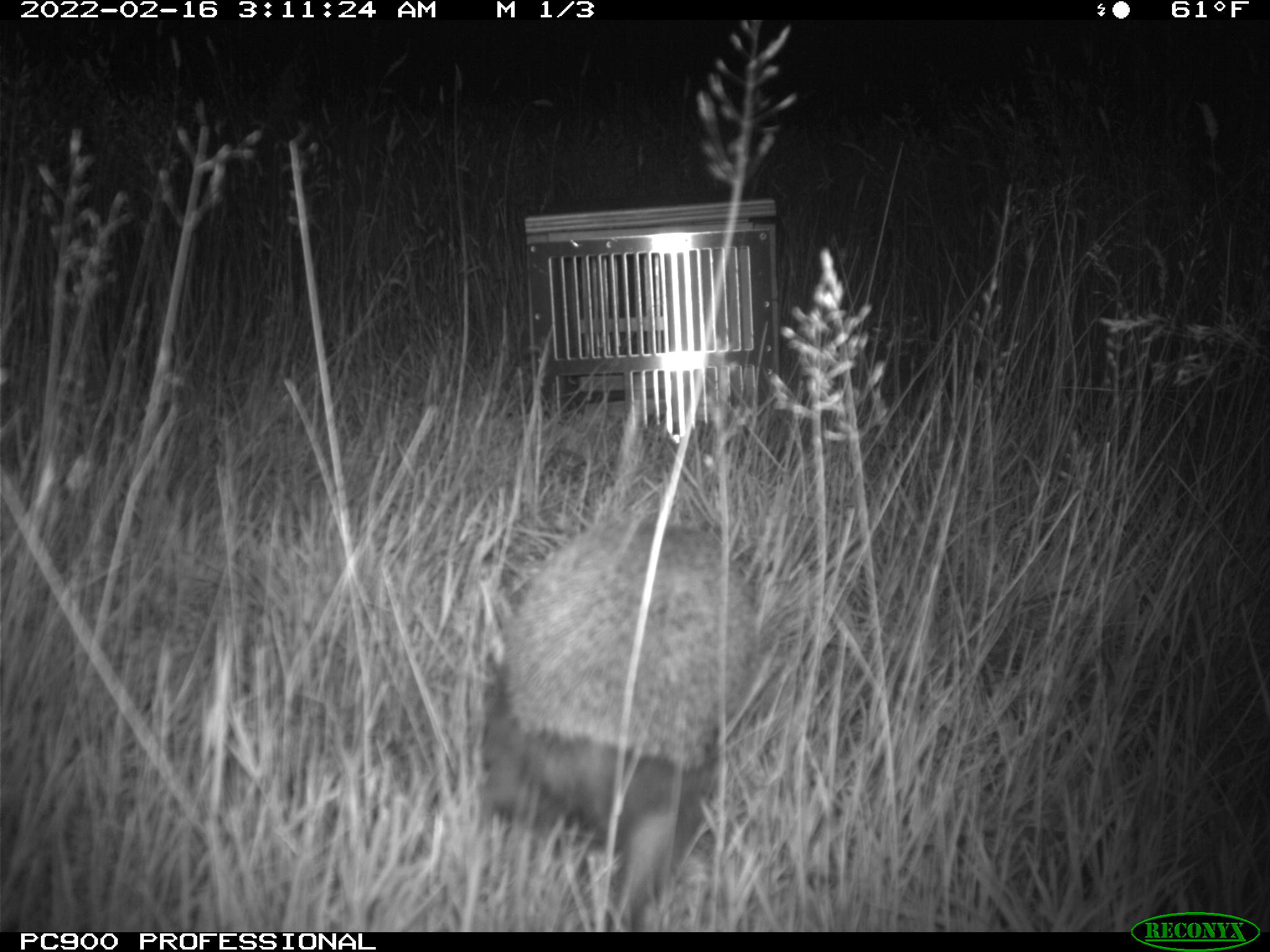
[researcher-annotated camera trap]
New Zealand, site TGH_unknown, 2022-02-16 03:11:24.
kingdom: Animalia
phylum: Chordata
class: Mammalia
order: Eulipotyphla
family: Erinaceidae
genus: Erinaceus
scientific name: Erinaceus europaeus europaeus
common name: european hedgehog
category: hedgehog